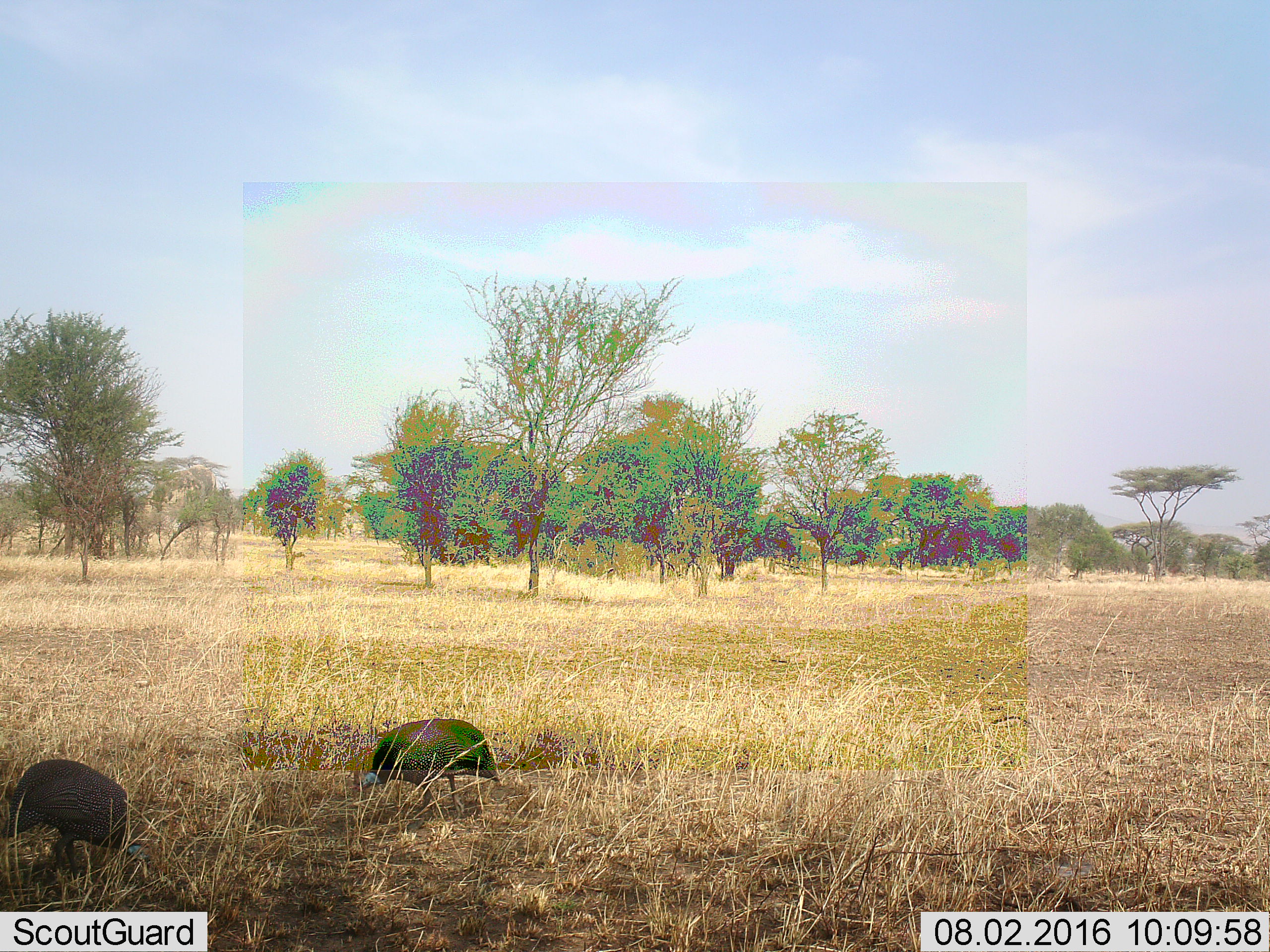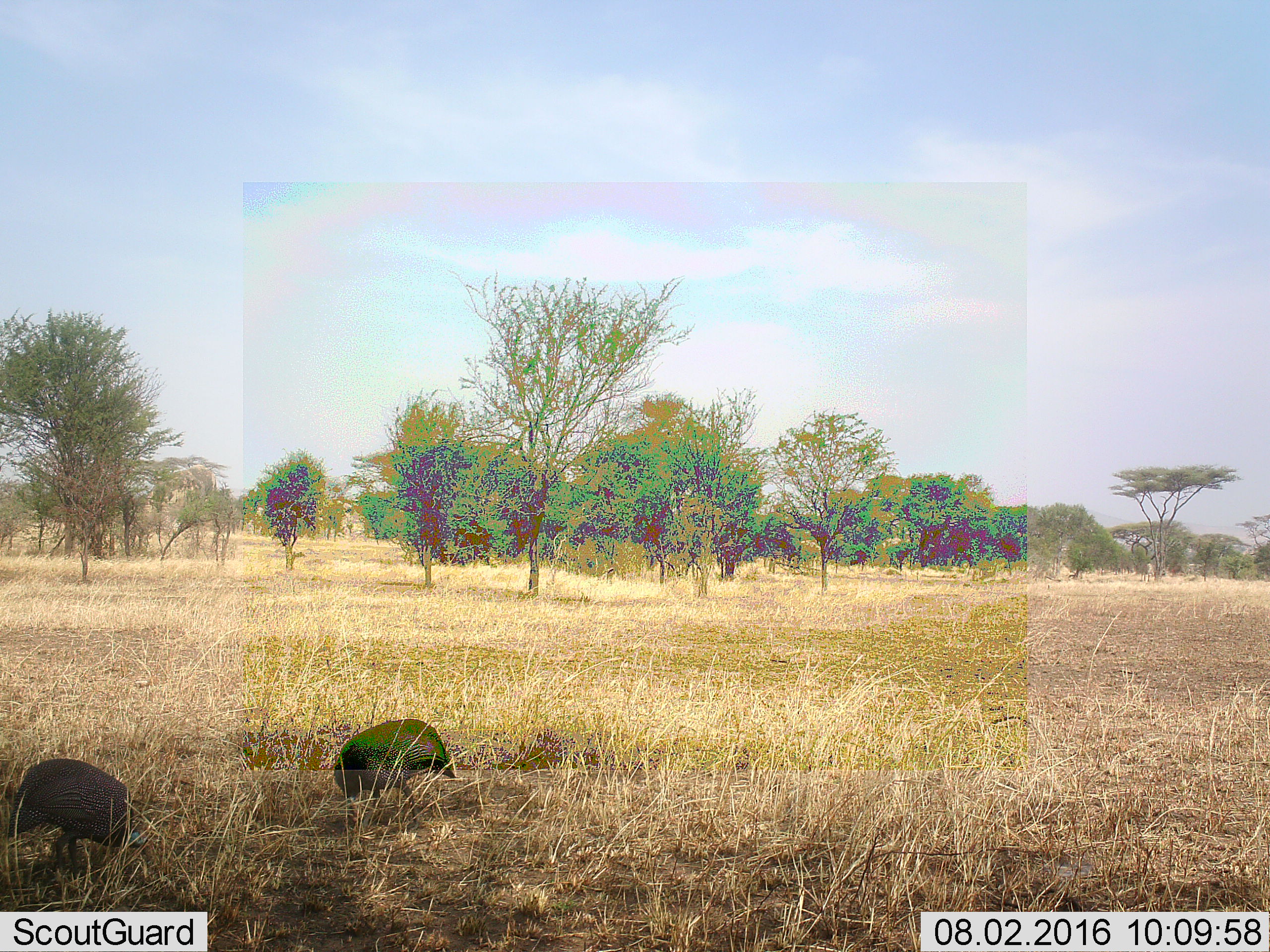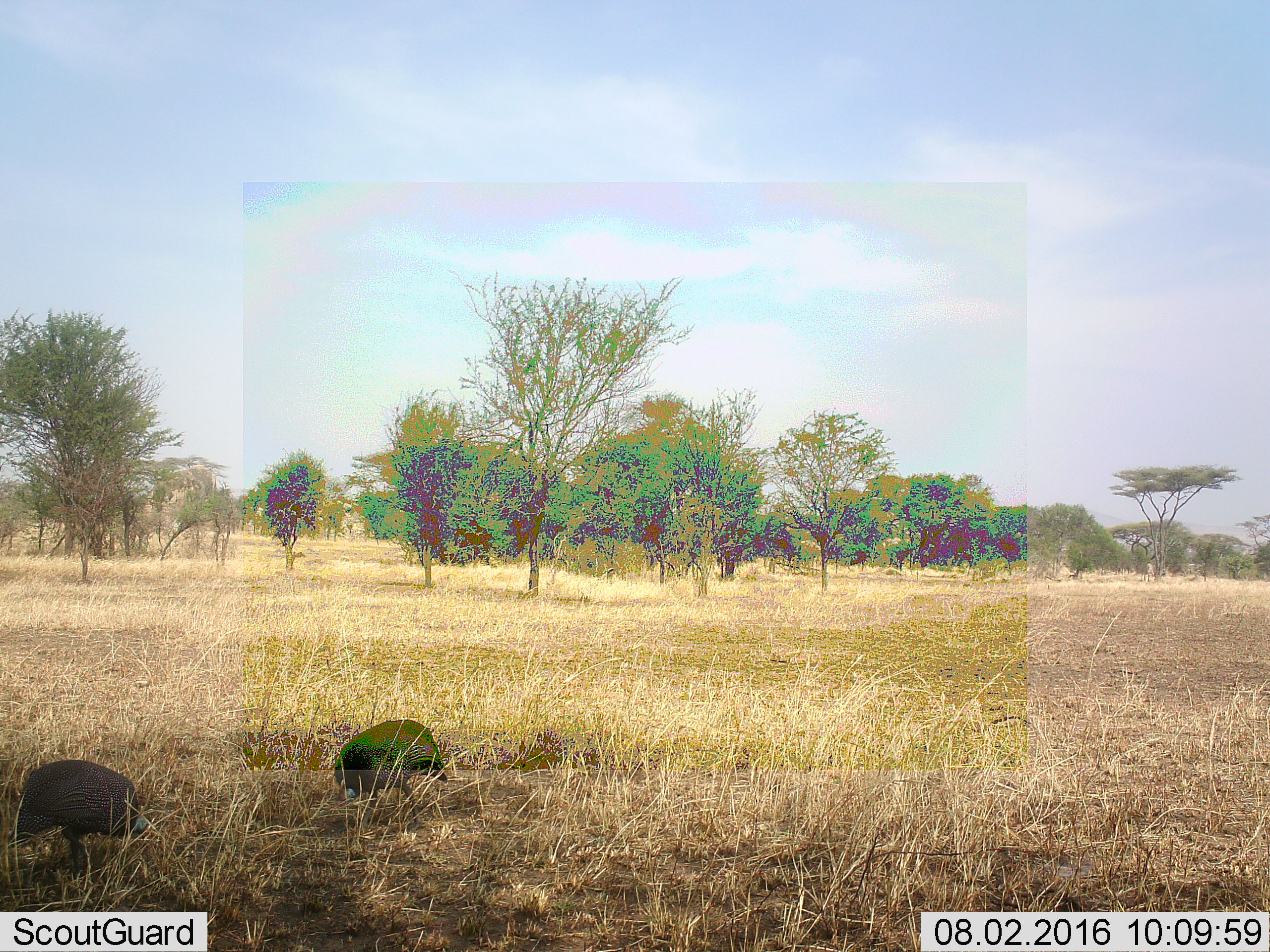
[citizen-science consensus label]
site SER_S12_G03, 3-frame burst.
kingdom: Animalia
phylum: Chordata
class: Aves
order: Galliformes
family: Numididae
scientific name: Numididae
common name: guineafowl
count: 2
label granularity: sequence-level